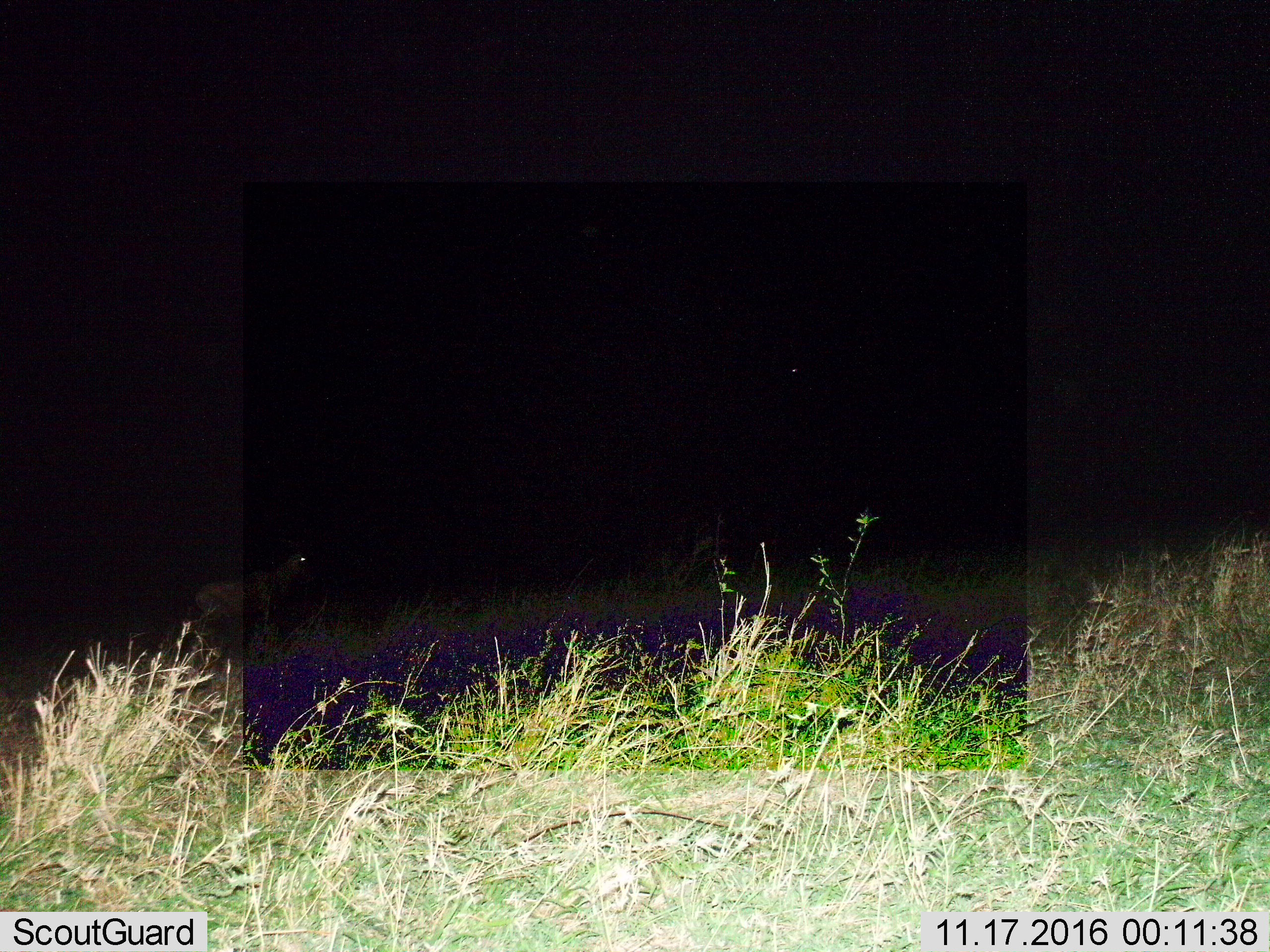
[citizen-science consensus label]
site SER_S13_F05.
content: unidentified animal